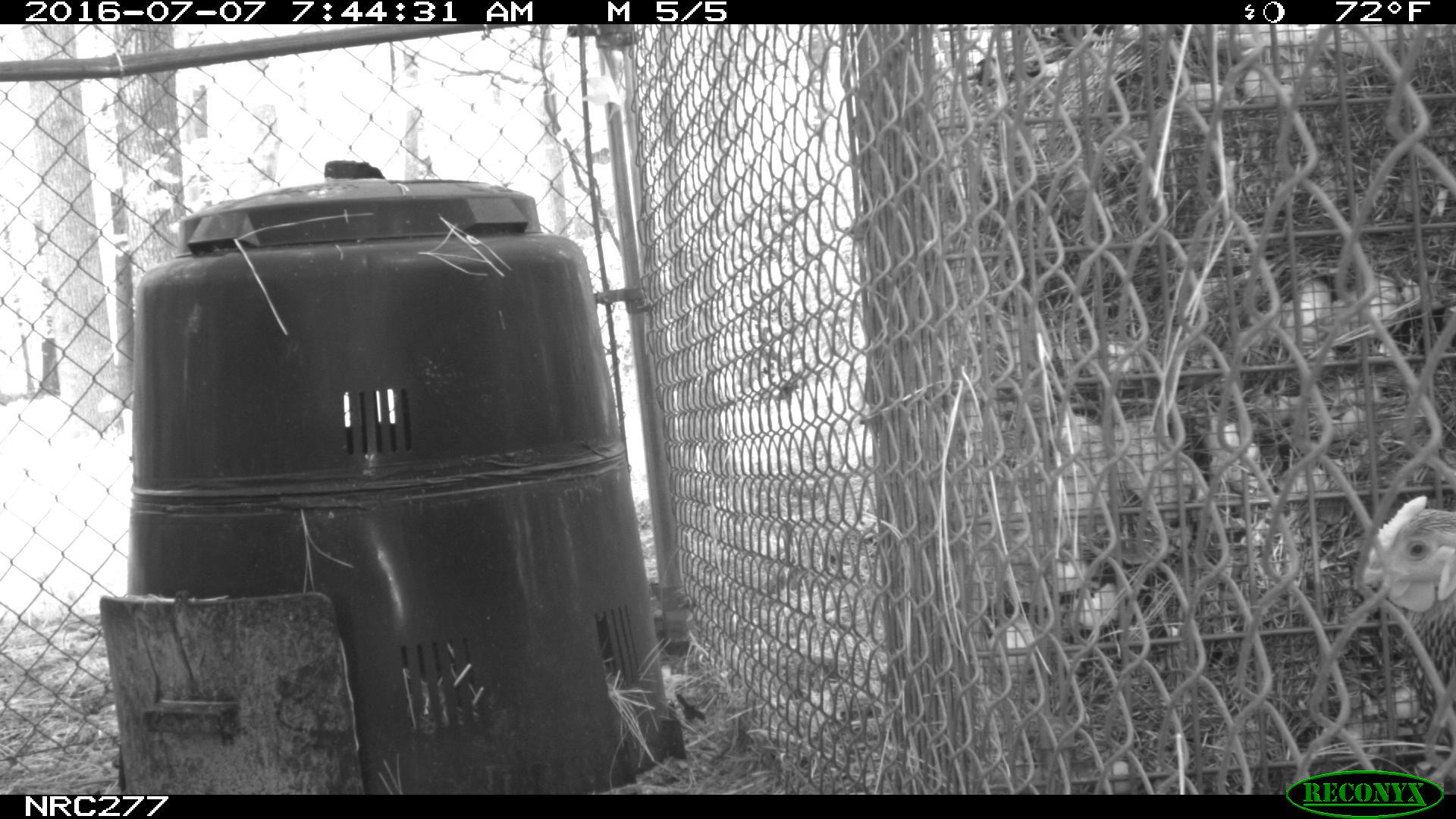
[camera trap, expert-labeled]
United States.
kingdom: Animalia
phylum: Chordata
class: Aves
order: Galliformes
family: Phasianidae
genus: Gallus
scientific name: Gallus gallus domesticus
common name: domestic chicken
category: Chicken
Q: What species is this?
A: Chicken (domestic chicken) (Gallus gallus domesticus).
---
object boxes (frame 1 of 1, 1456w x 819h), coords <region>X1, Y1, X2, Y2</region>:
Chicken: <region>1361, 493, 1456, 630</region>